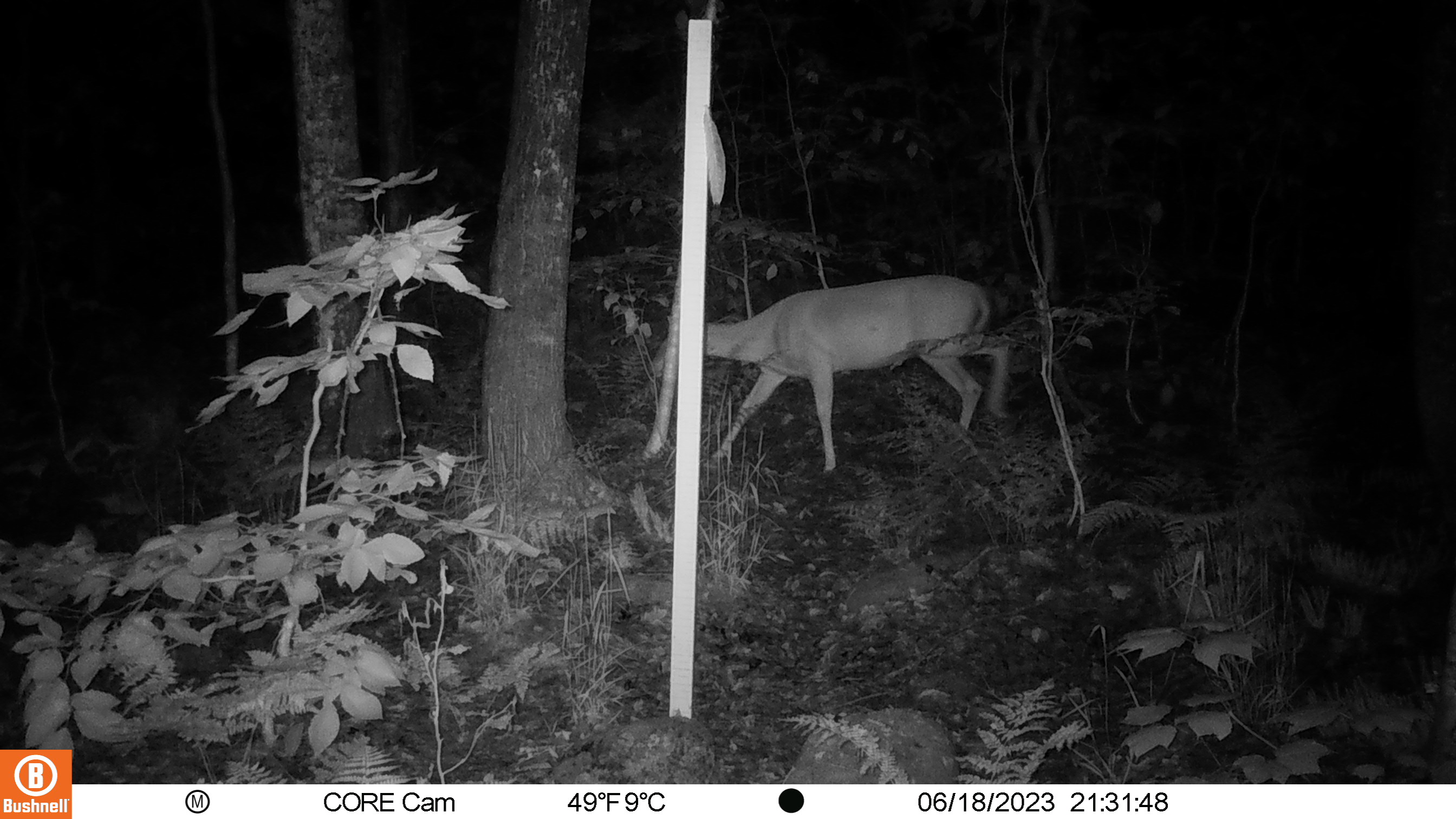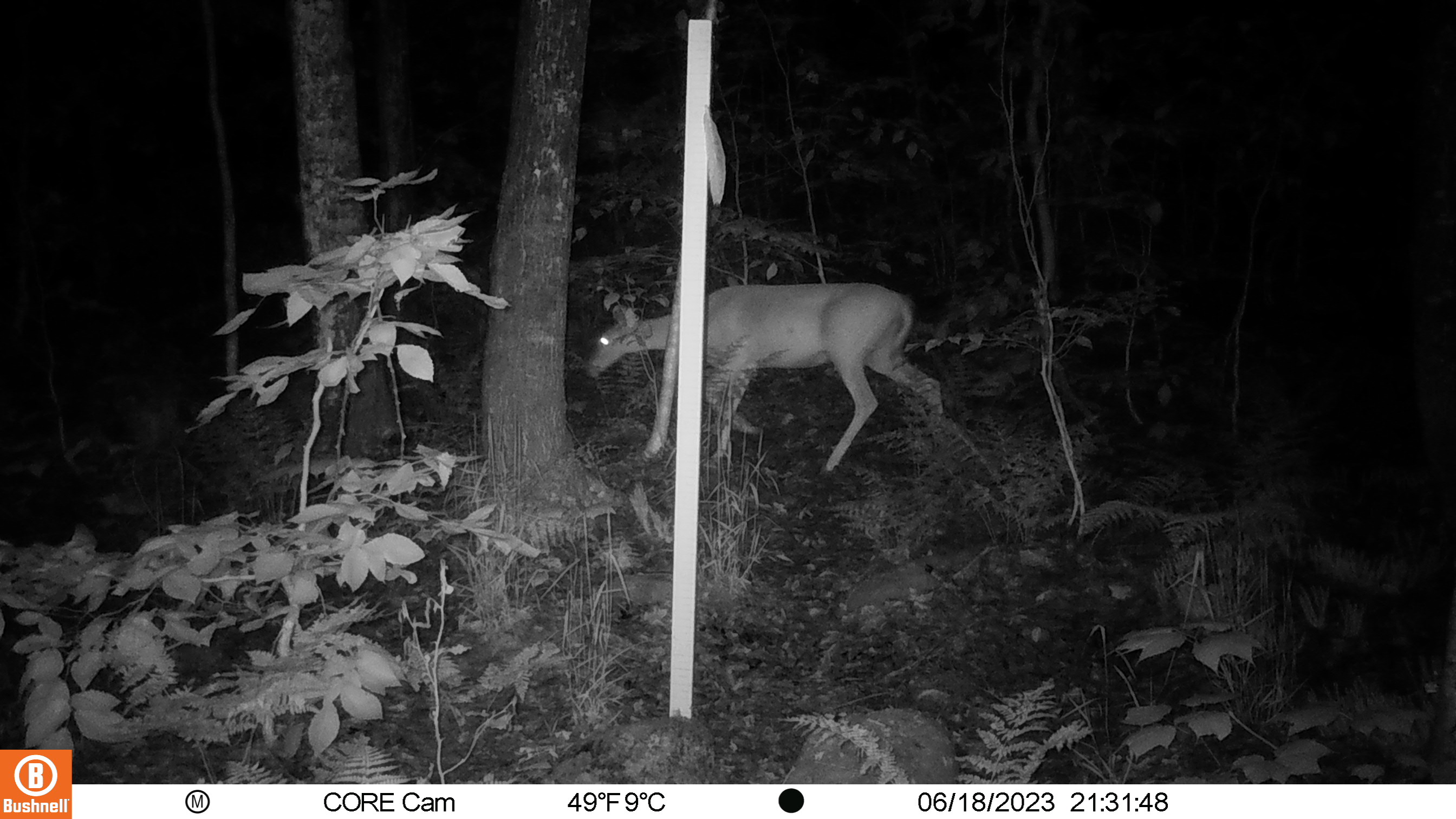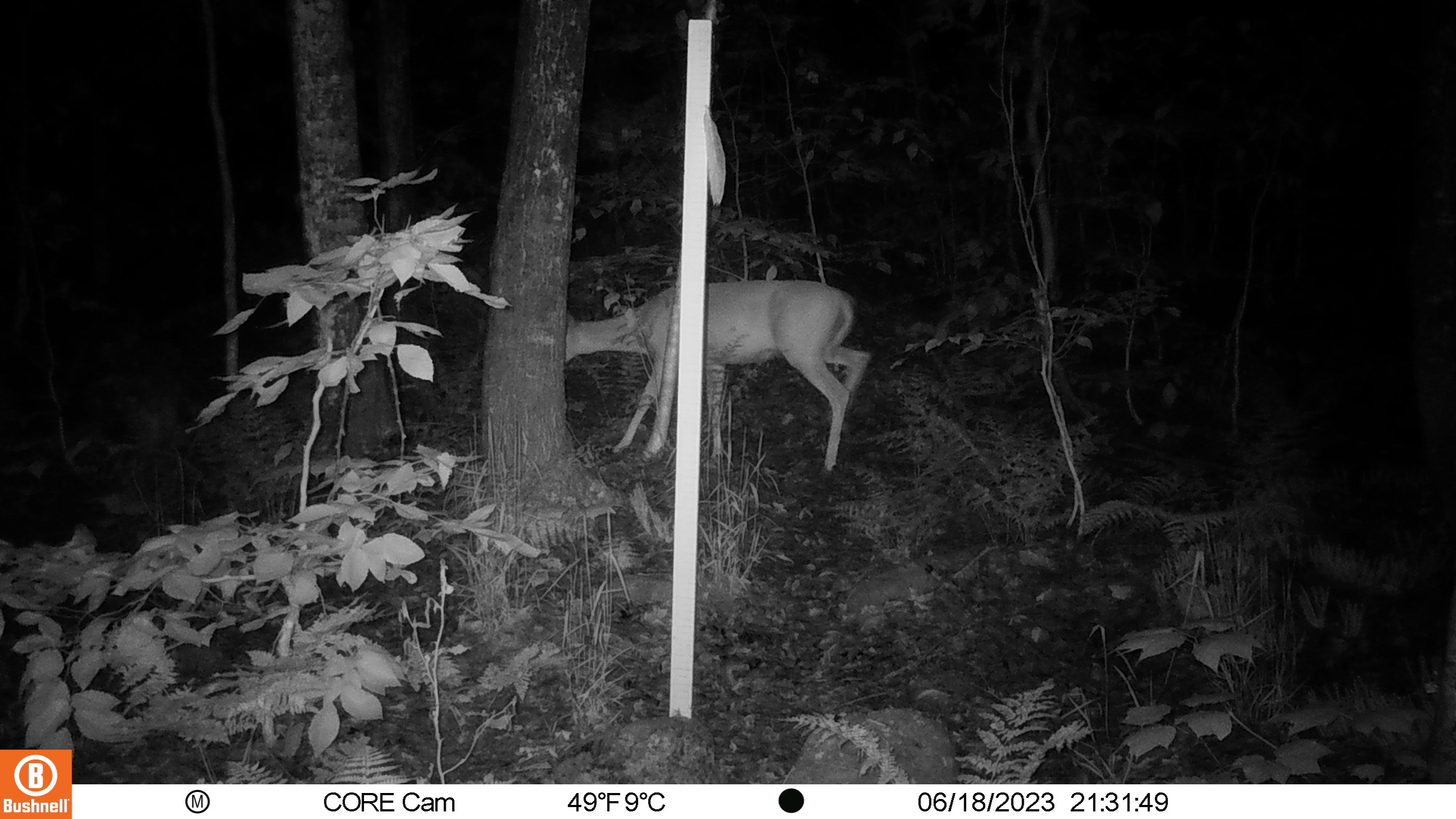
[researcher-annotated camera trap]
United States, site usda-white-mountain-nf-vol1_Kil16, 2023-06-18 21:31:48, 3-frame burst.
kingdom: Animalia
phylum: Chordata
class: Mammalia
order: Artiodactyla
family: Cervidae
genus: Odocoileus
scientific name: Odocoileus virginianus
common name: white-tailed deer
White-tailed deer (Odocoileus virginianus).